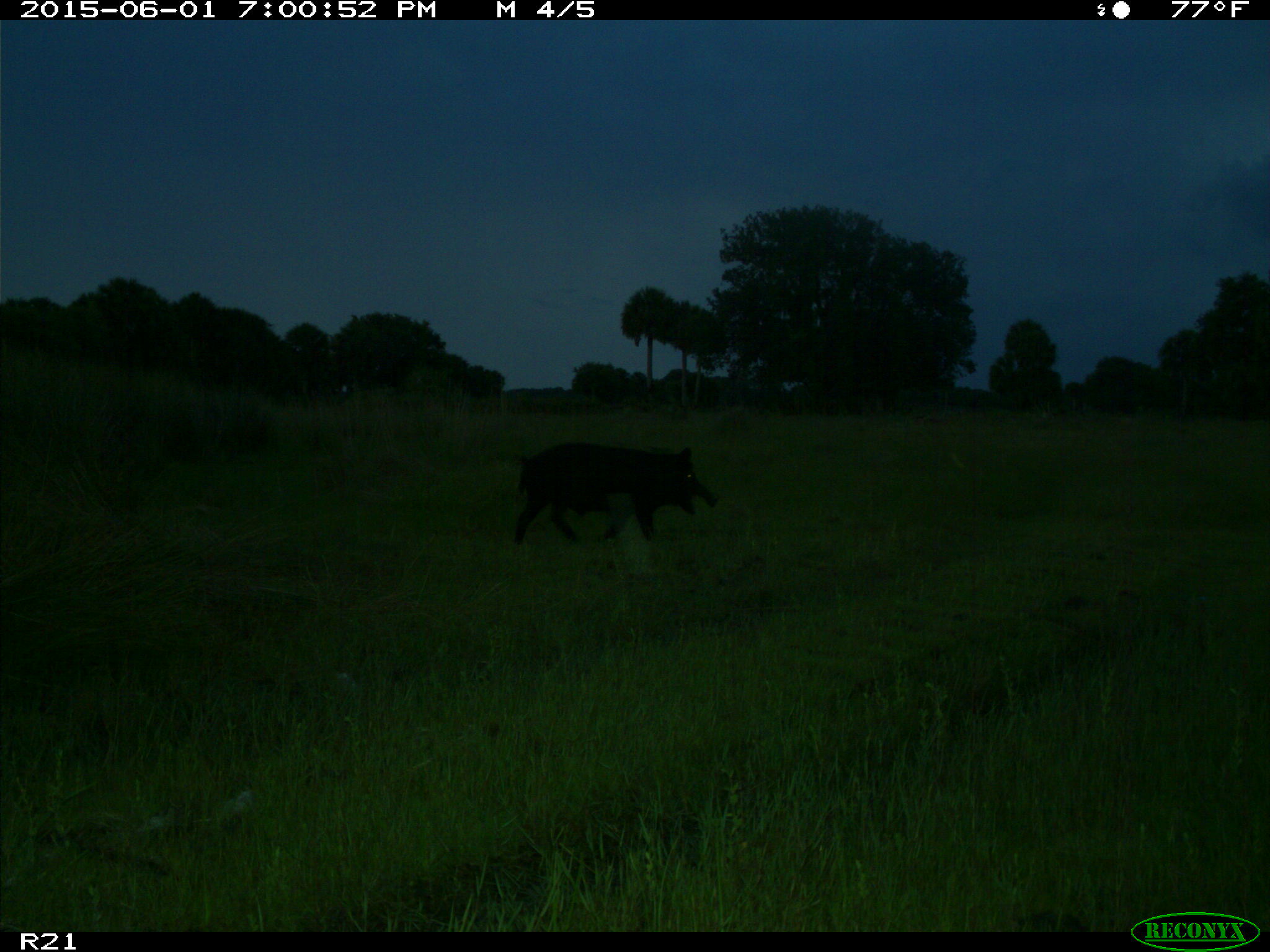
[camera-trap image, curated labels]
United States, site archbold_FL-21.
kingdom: Animalia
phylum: Chordata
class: Mammalia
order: Artiodactyla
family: Suidae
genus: Sus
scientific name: Sus scrofa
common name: wild boar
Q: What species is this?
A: Sus scrofa (wild boar).